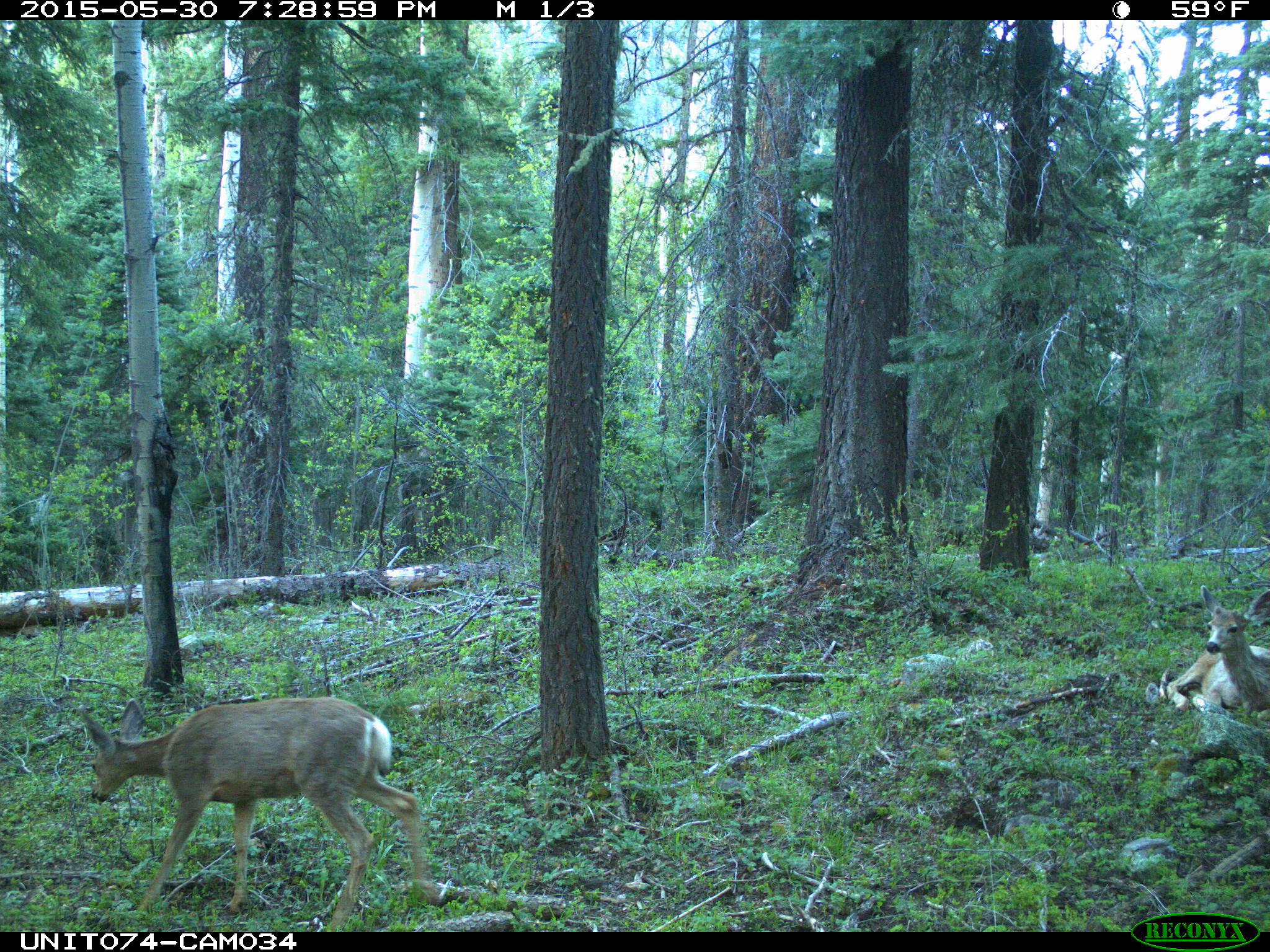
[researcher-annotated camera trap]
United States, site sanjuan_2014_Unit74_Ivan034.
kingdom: Animalia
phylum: Chordata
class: Mammalia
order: Artiodactyla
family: Cervidae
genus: Odocoileus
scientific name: Odocoileus hemionus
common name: mule deer